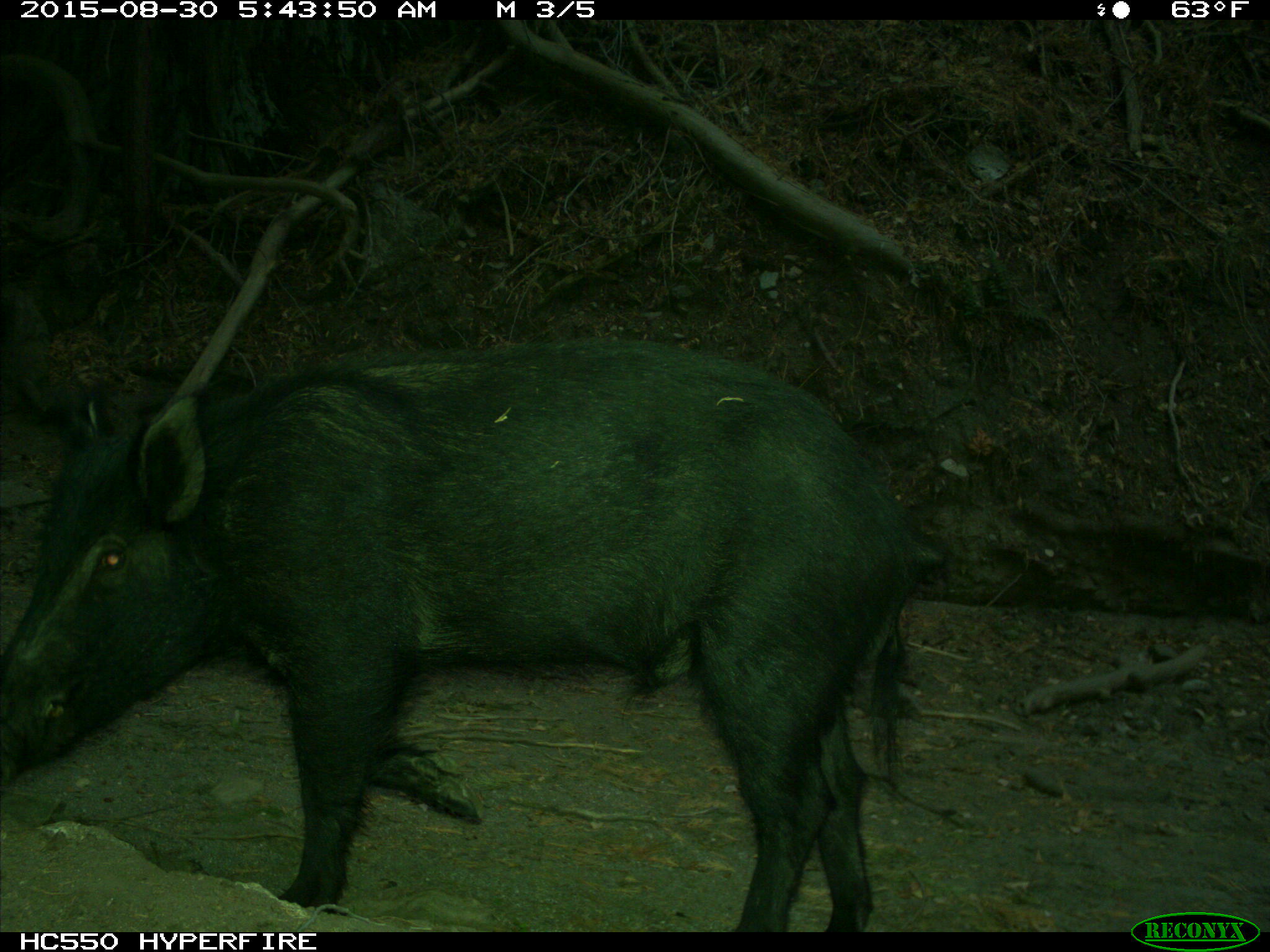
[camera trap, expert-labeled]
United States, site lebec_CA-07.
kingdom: Animalia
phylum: Chordata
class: Mammalia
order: Artiodactyla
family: Suidae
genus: Sus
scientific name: Sus scrofa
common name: wild boar